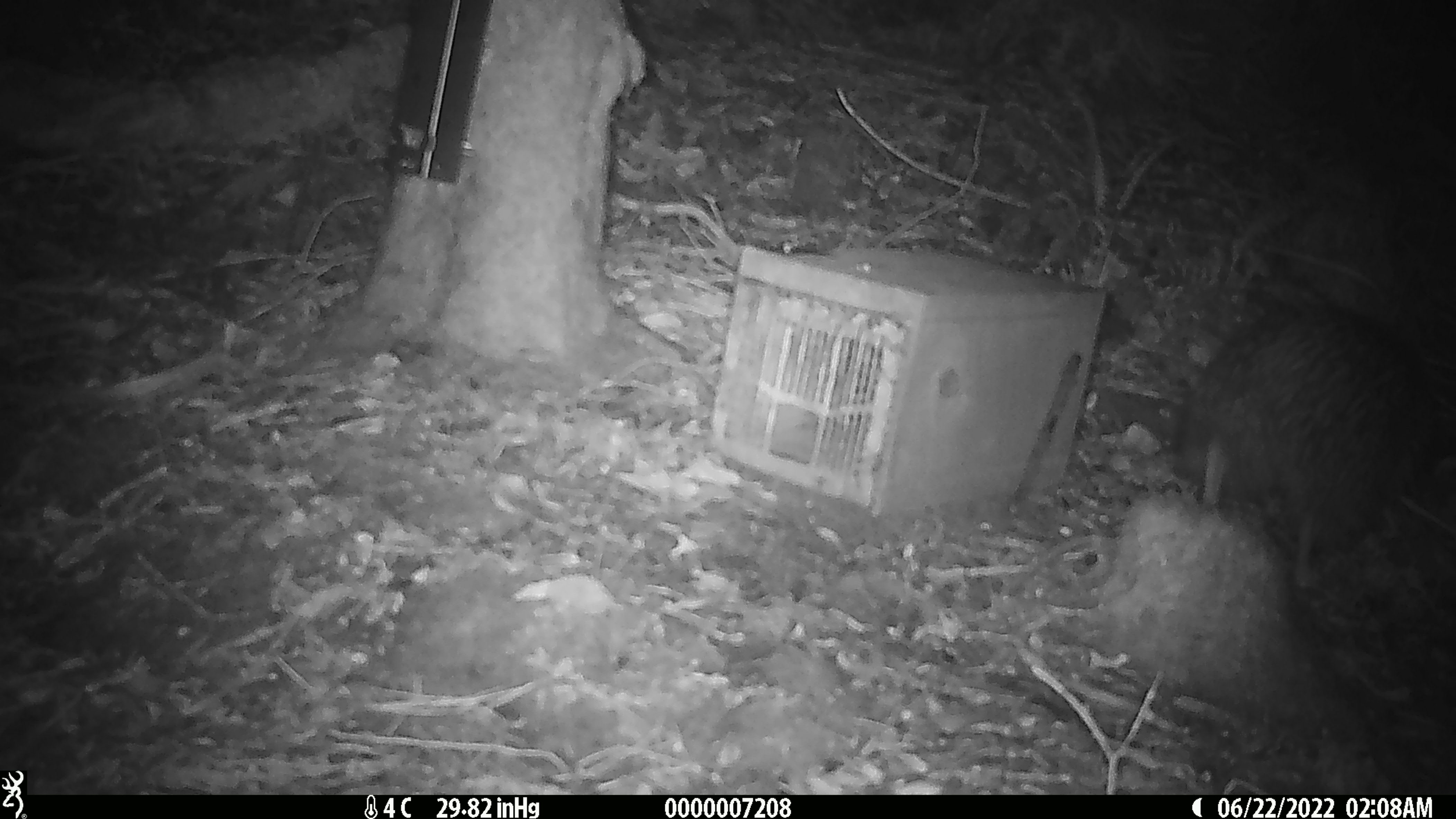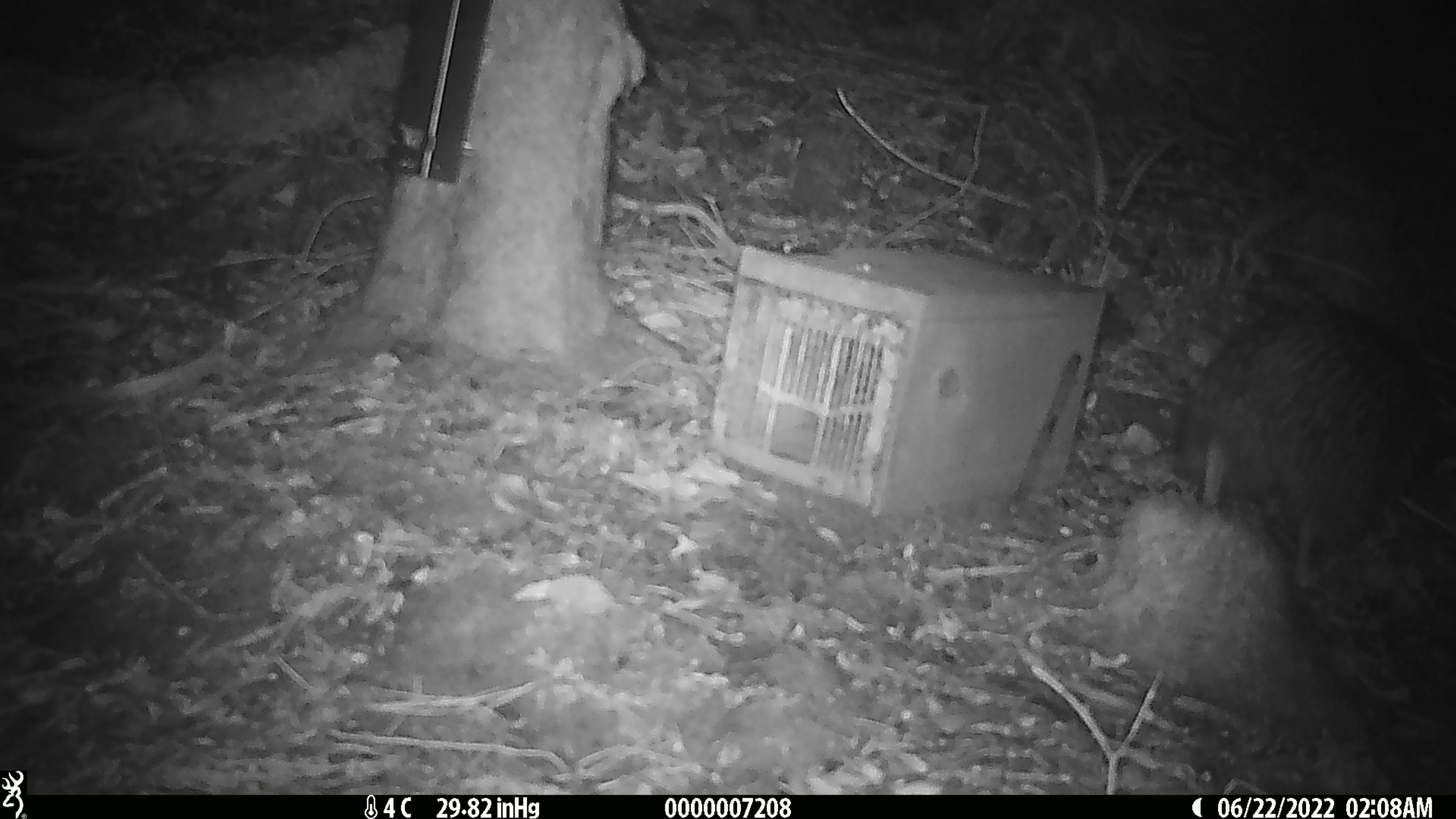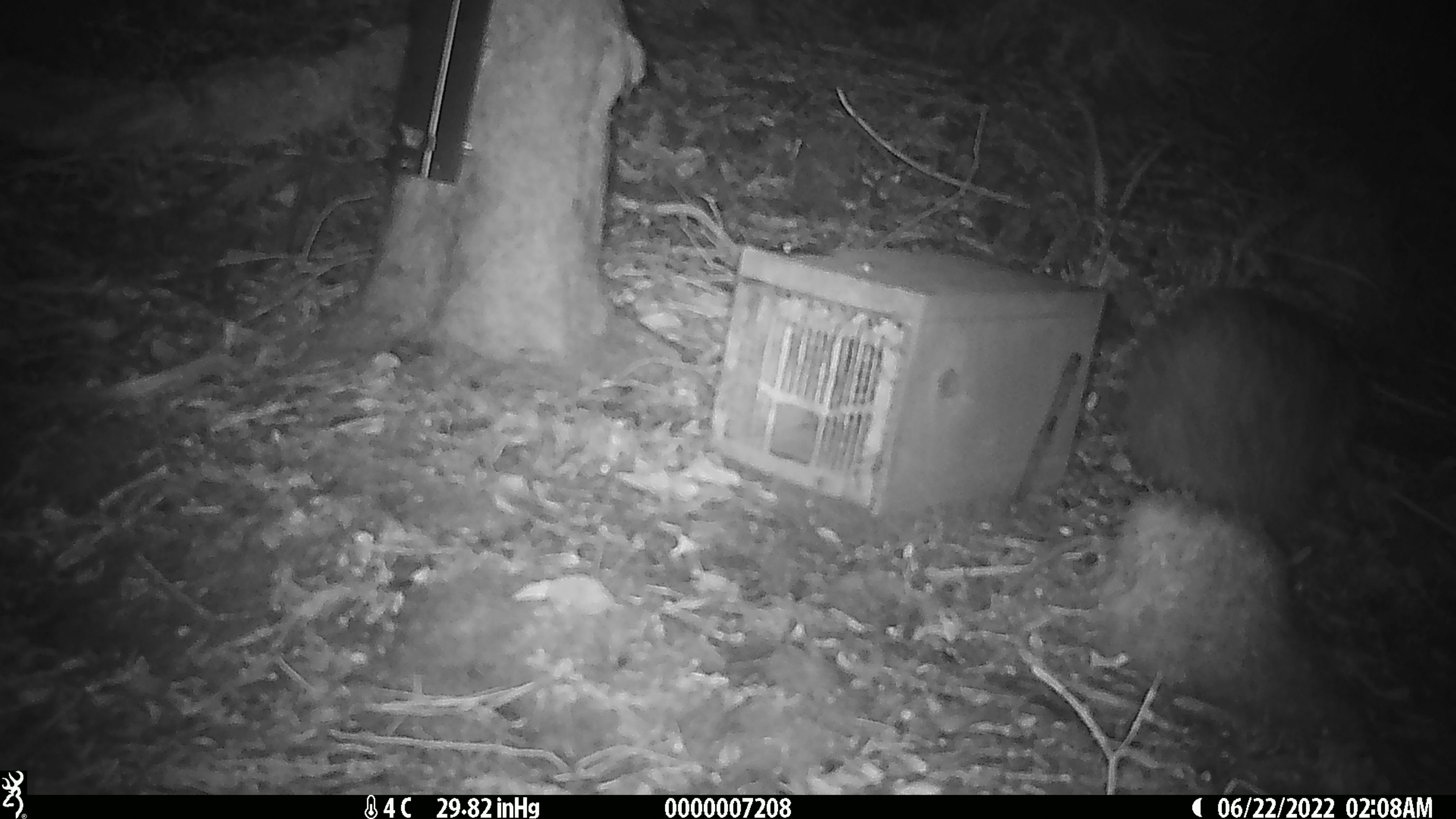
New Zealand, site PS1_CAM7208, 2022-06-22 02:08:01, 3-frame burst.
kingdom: Animalia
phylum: Chordata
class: Aves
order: Apterygiformes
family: Apterygidae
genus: Apteryx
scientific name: Apteryx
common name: kiwi